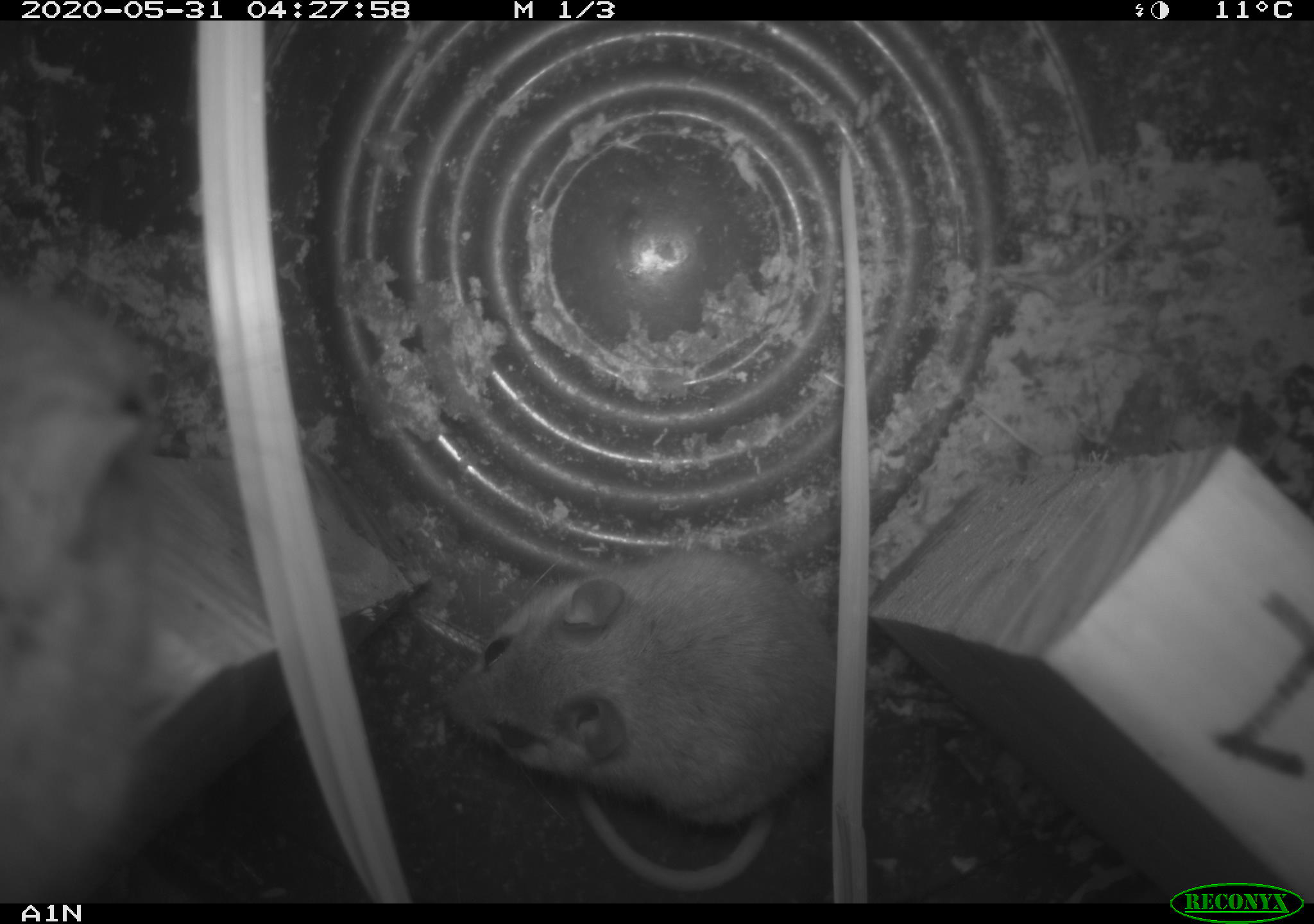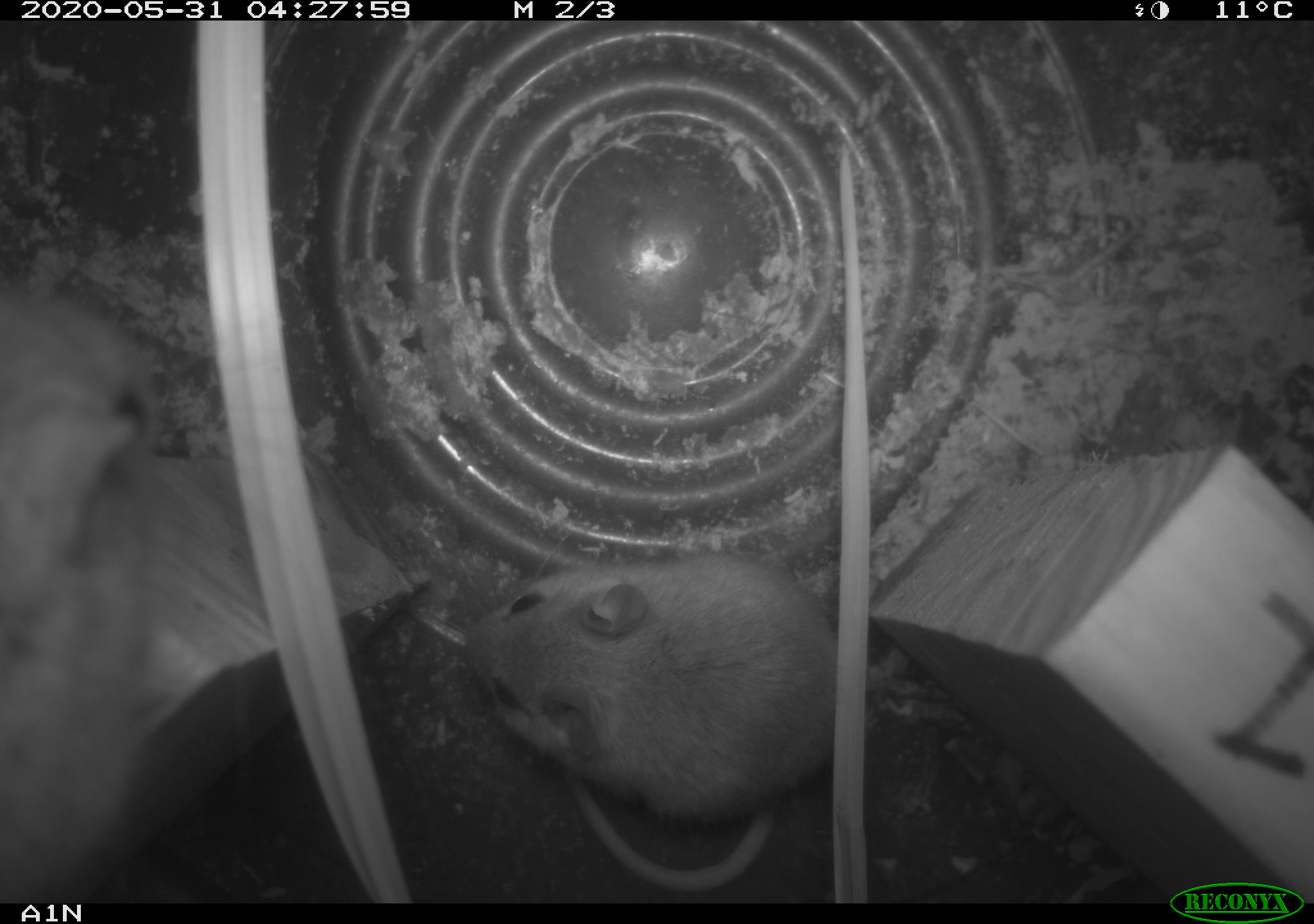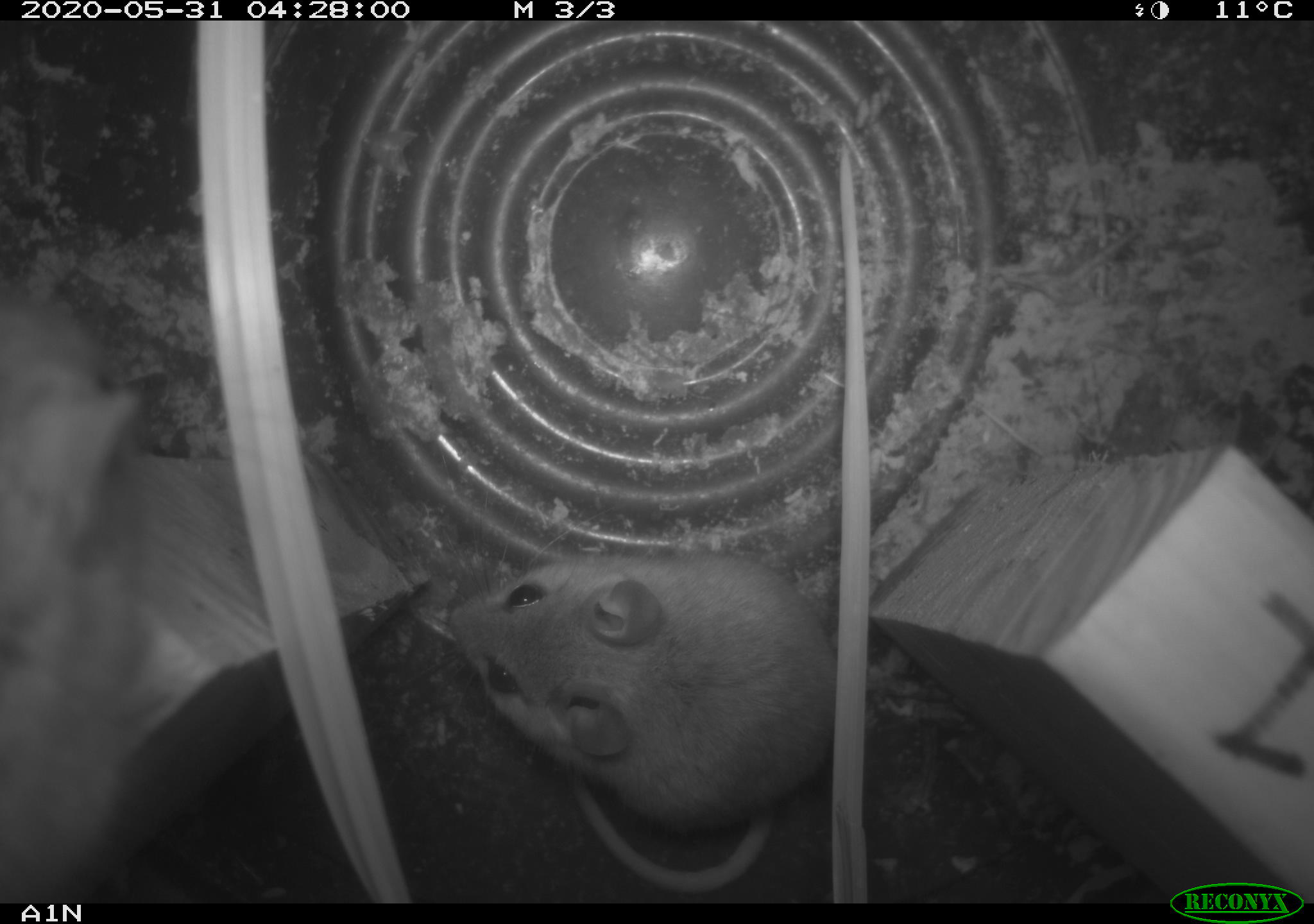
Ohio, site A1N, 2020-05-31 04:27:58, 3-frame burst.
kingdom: Animalia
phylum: Chordata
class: Mammalia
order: Rodentia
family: Cricetidae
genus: Peromyscus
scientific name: Peromyscus leucopus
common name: white-footed mouse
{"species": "white-footed mouse (Peromyscus leucopus)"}